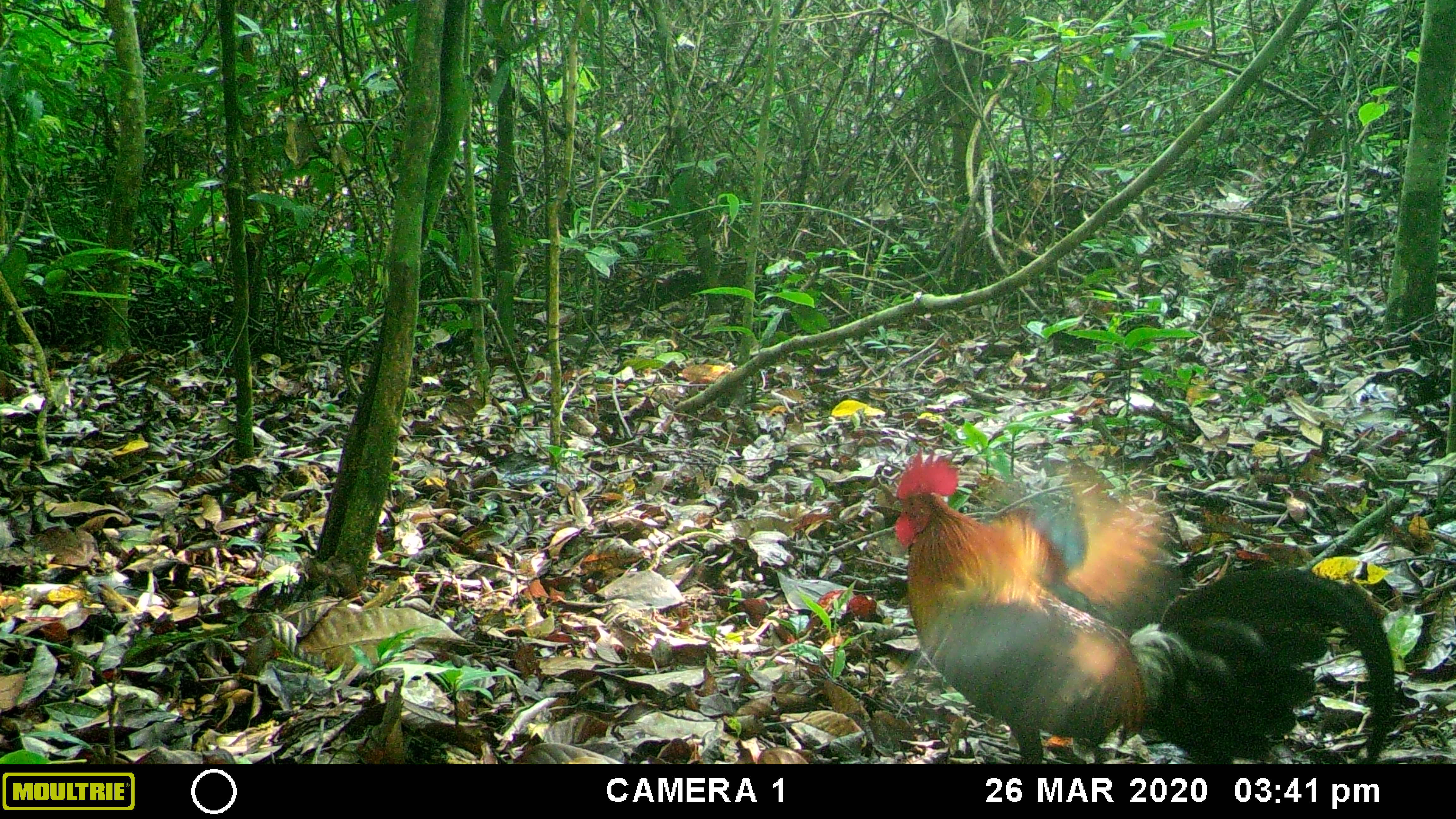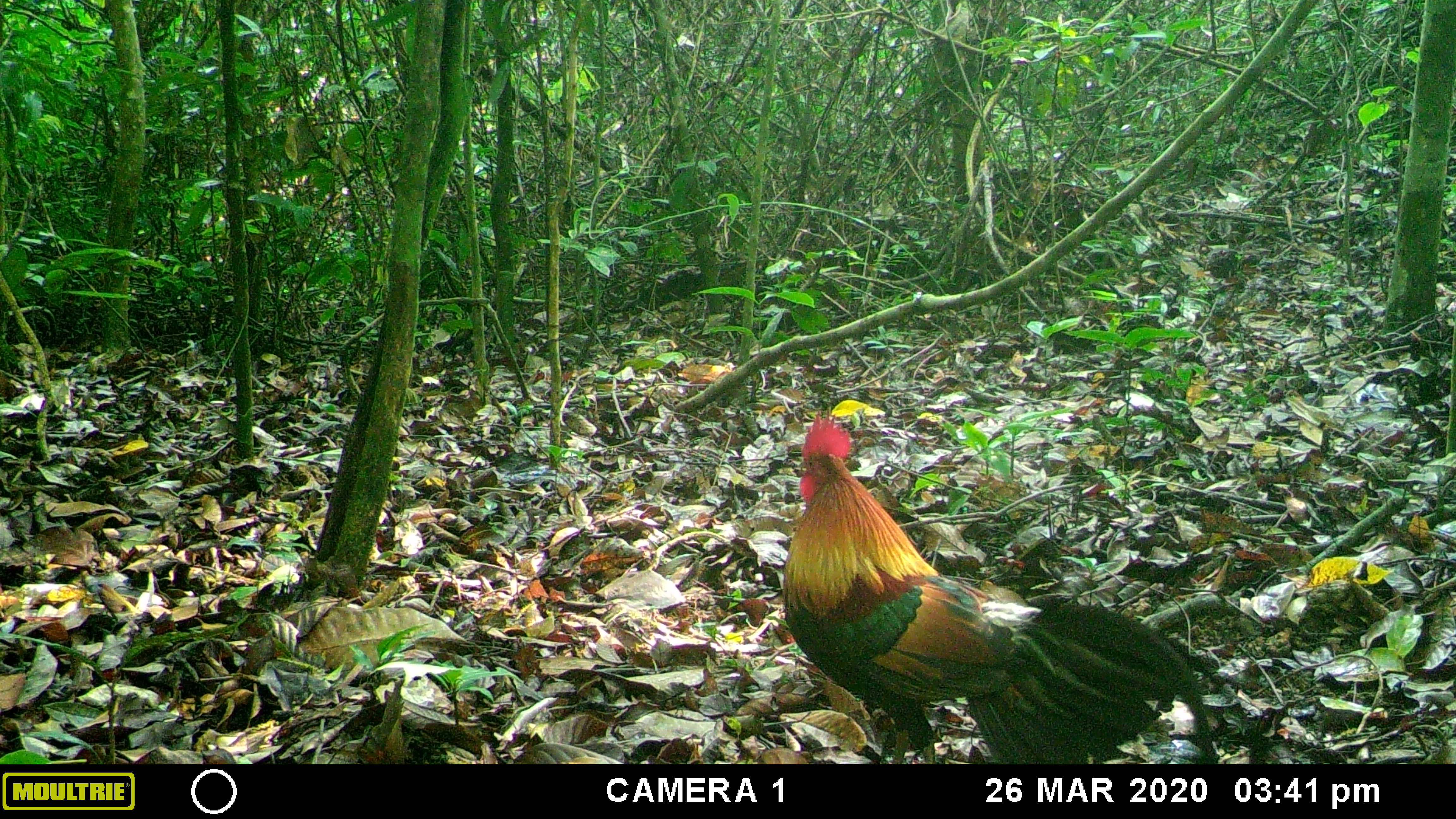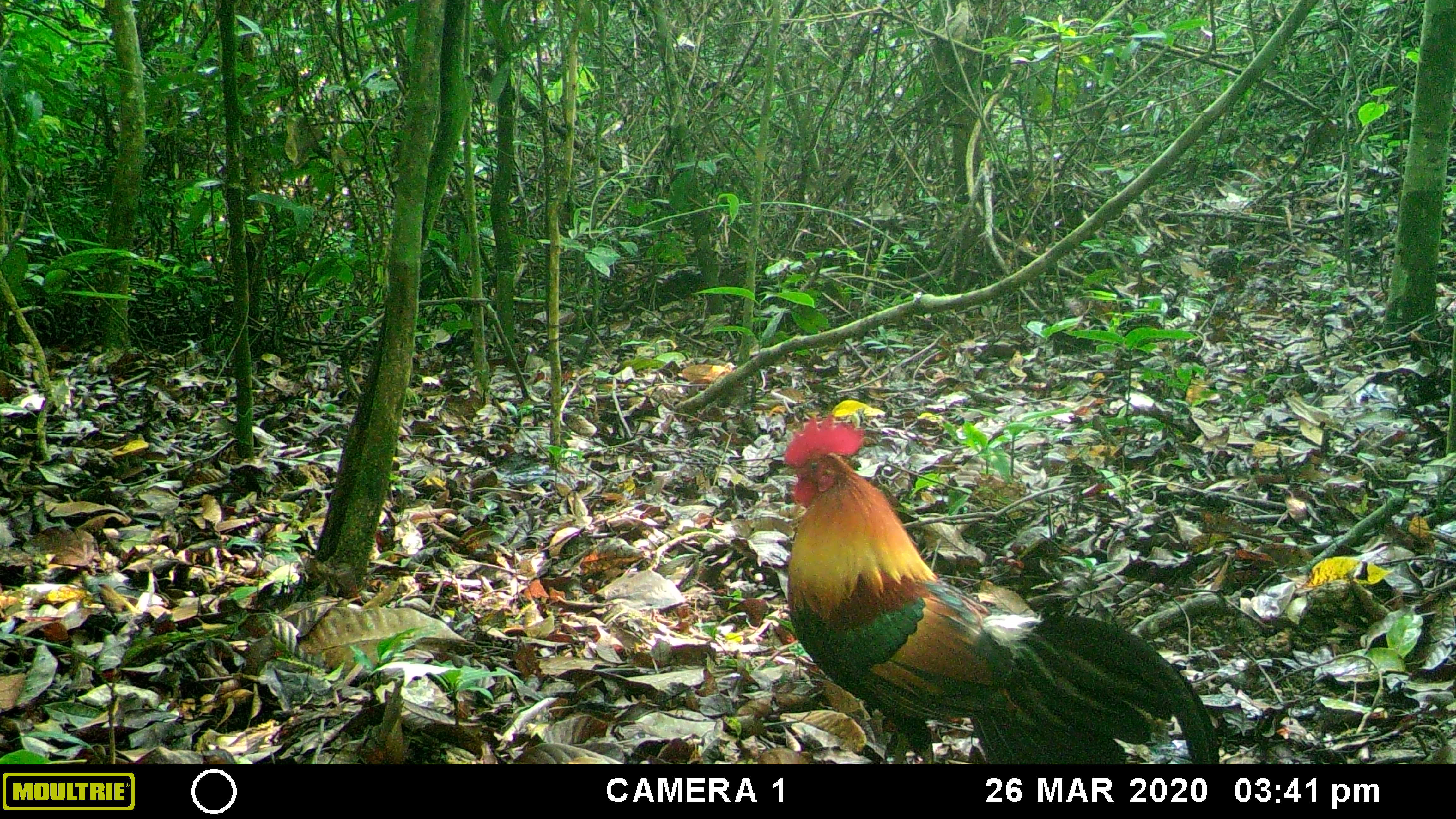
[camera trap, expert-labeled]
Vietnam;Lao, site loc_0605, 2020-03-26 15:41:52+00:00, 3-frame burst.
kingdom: Animalia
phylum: Chordata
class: Aves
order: Galliformes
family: Phasianidae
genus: Gallus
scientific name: Gallus gallus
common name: red junglefowl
Red junglefowl (Gallus gallus). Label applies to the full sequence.